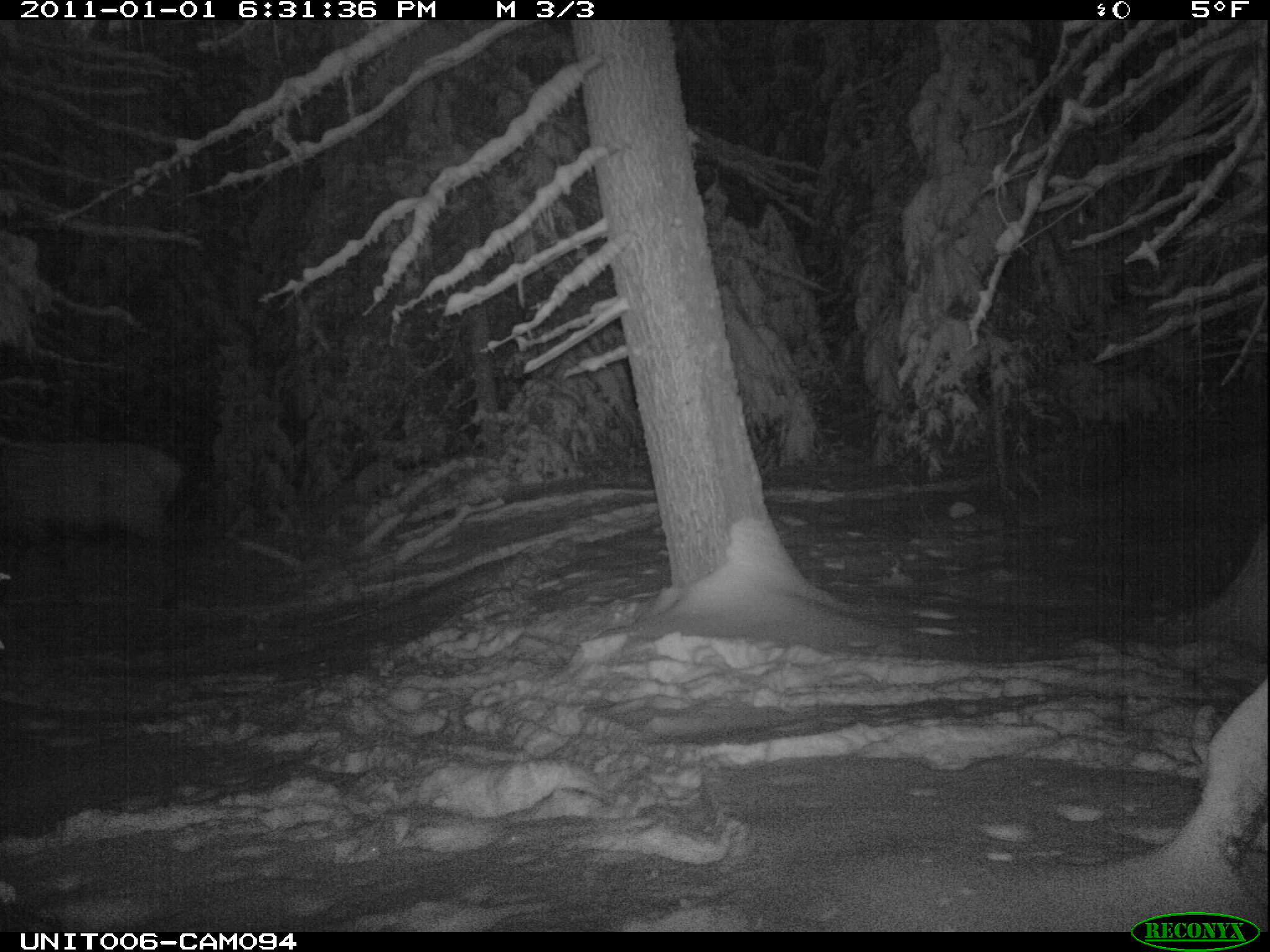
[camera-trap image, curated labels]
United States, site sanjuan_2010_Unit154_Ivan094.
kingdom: Animalia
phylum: Chordata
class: Mammalia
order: Artiodactyla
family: Cervidae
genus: Cervus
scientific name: Cervus elaphus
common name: red deer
Cervus elaphus (red deer).